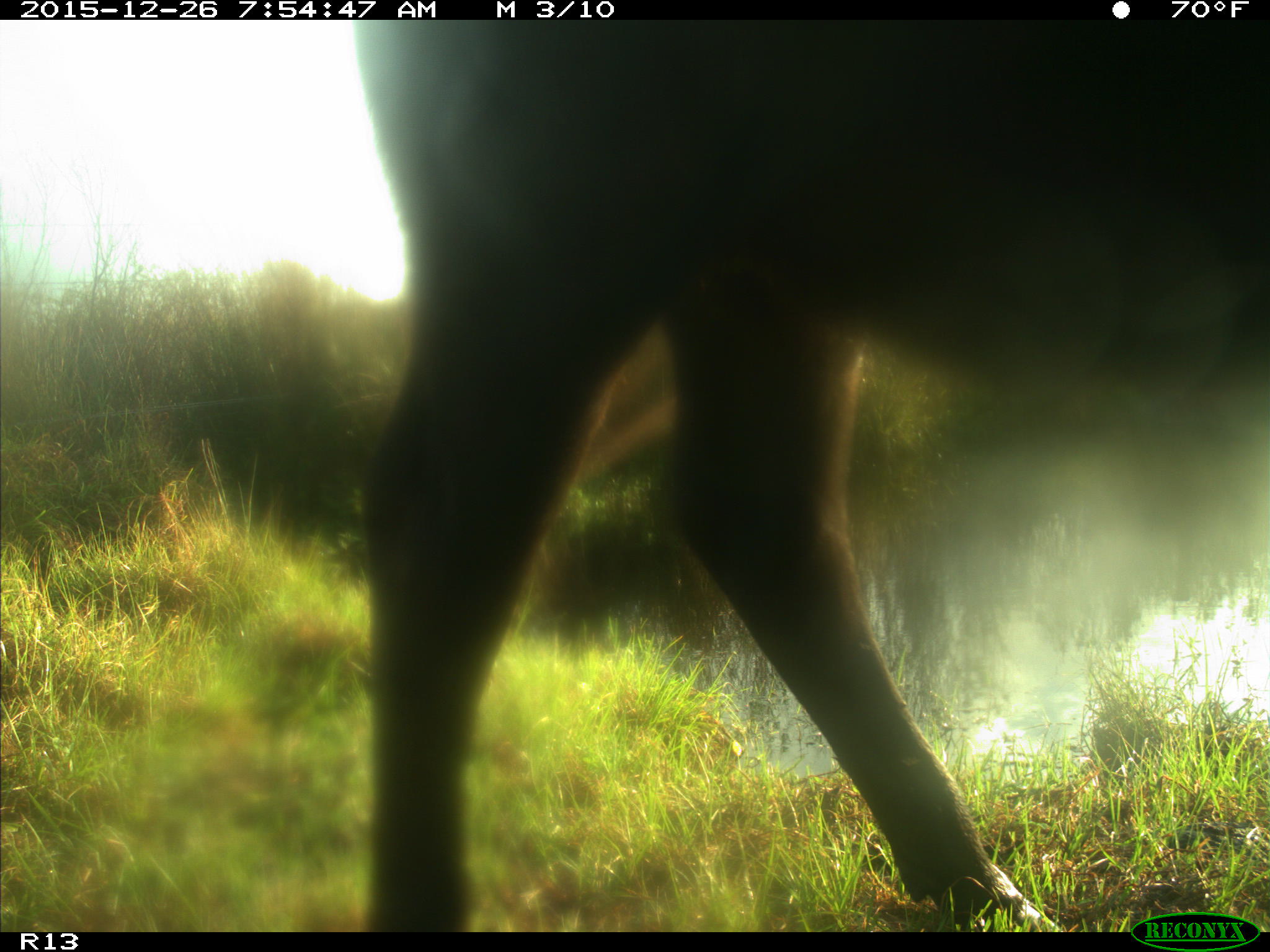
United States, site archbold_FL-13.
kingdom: Animalia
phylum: Chordata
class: Mammalia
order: Artiodactyla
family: Bovidae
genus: Bos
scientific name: Bos taurus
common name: domestic cow